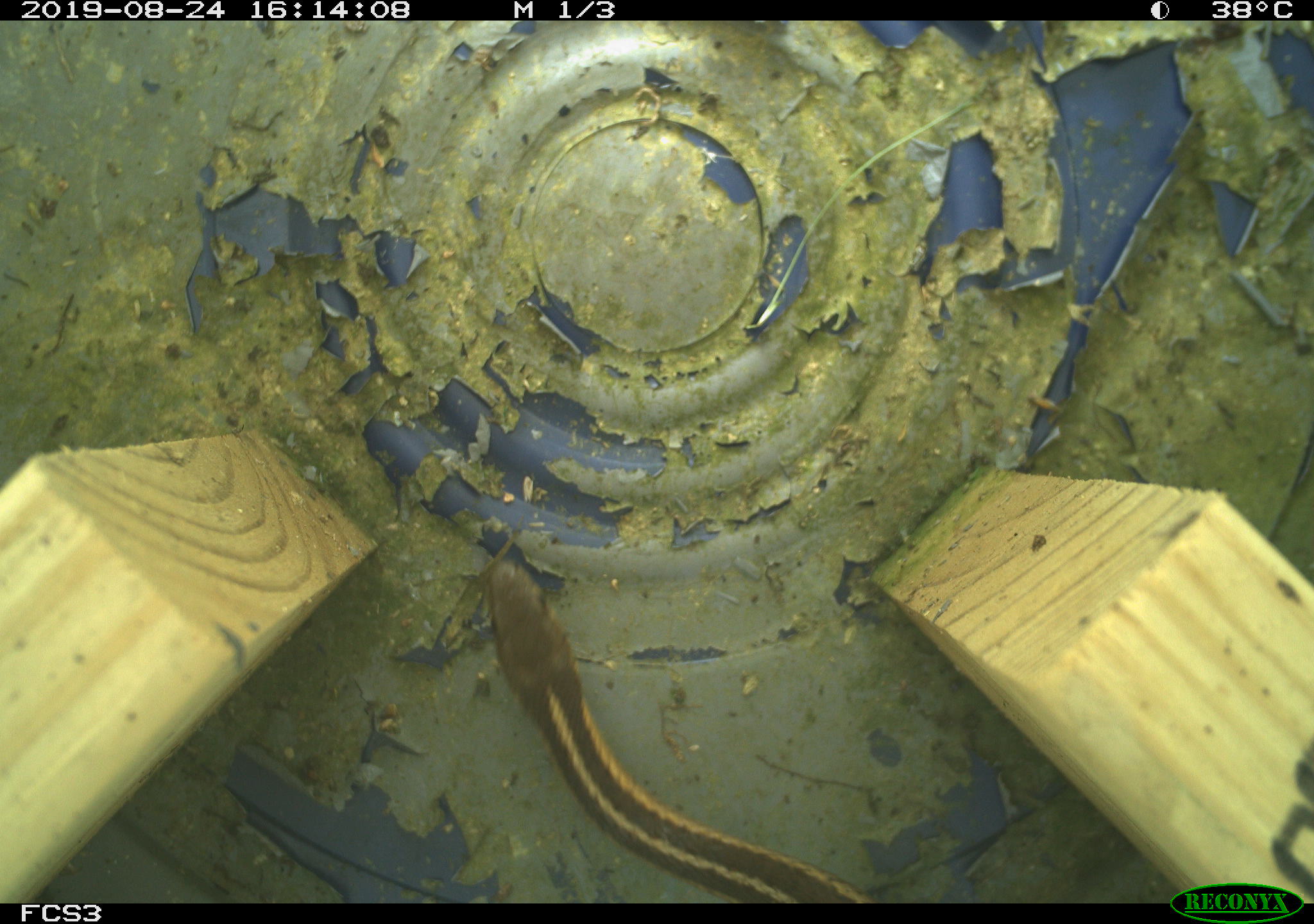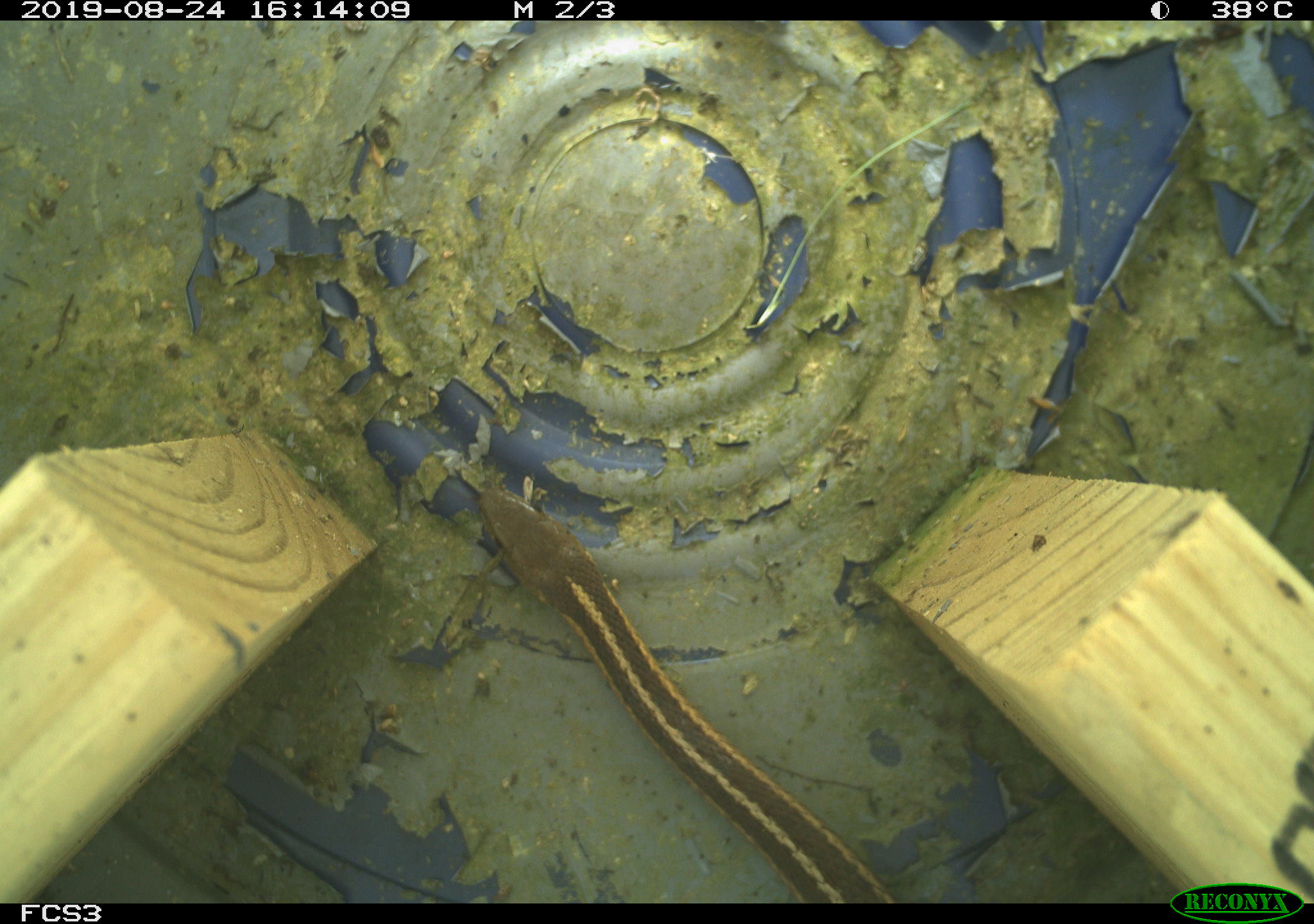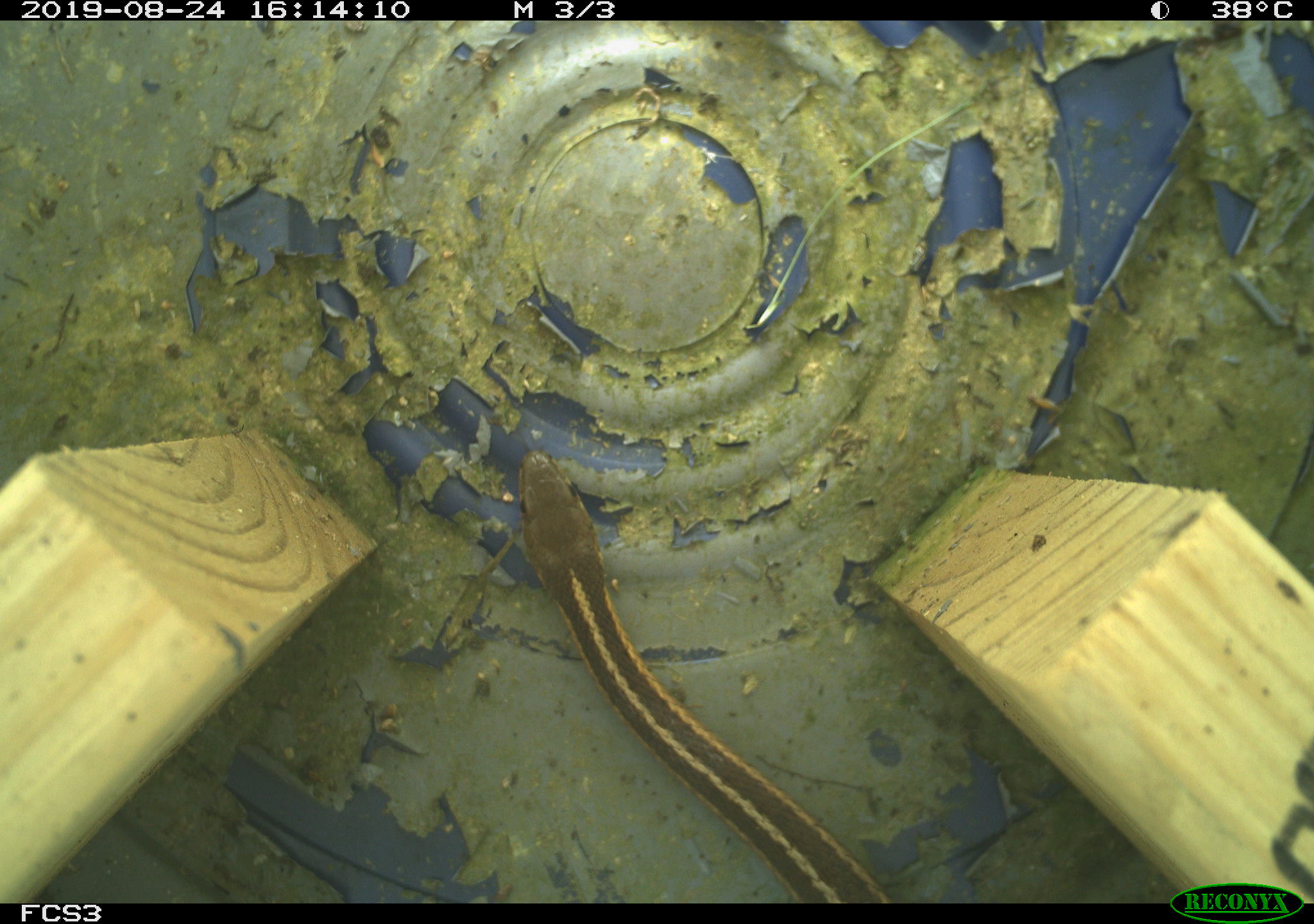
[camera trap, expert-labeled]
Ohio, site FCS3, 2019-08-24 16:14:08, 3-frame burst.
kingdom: Animalia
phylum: Chordata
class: Reptilia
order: Squamata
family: Colubridae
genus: Thamnophis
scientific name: Thamnophis sirtalis sirtalis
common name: eastern gartersnake